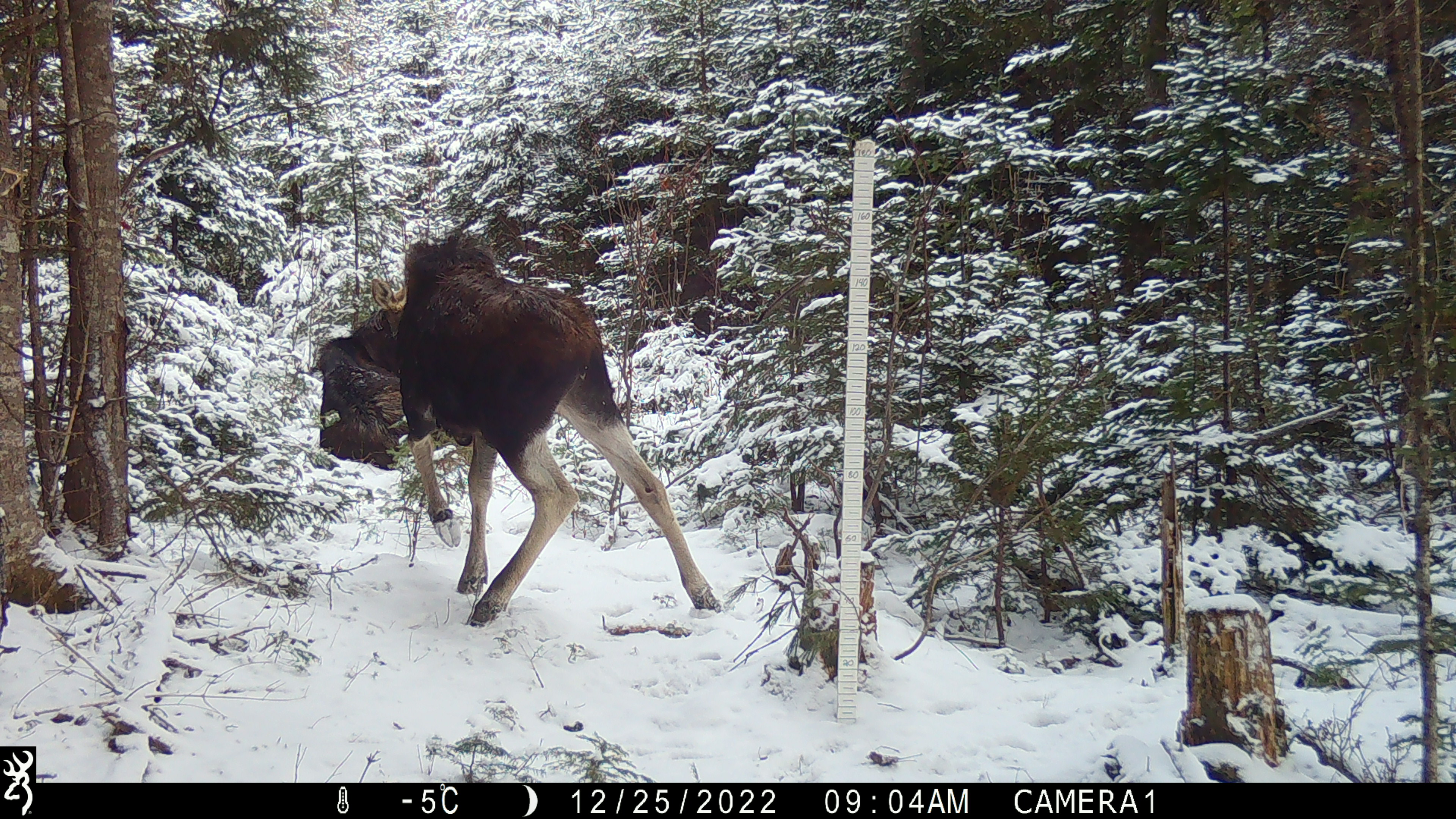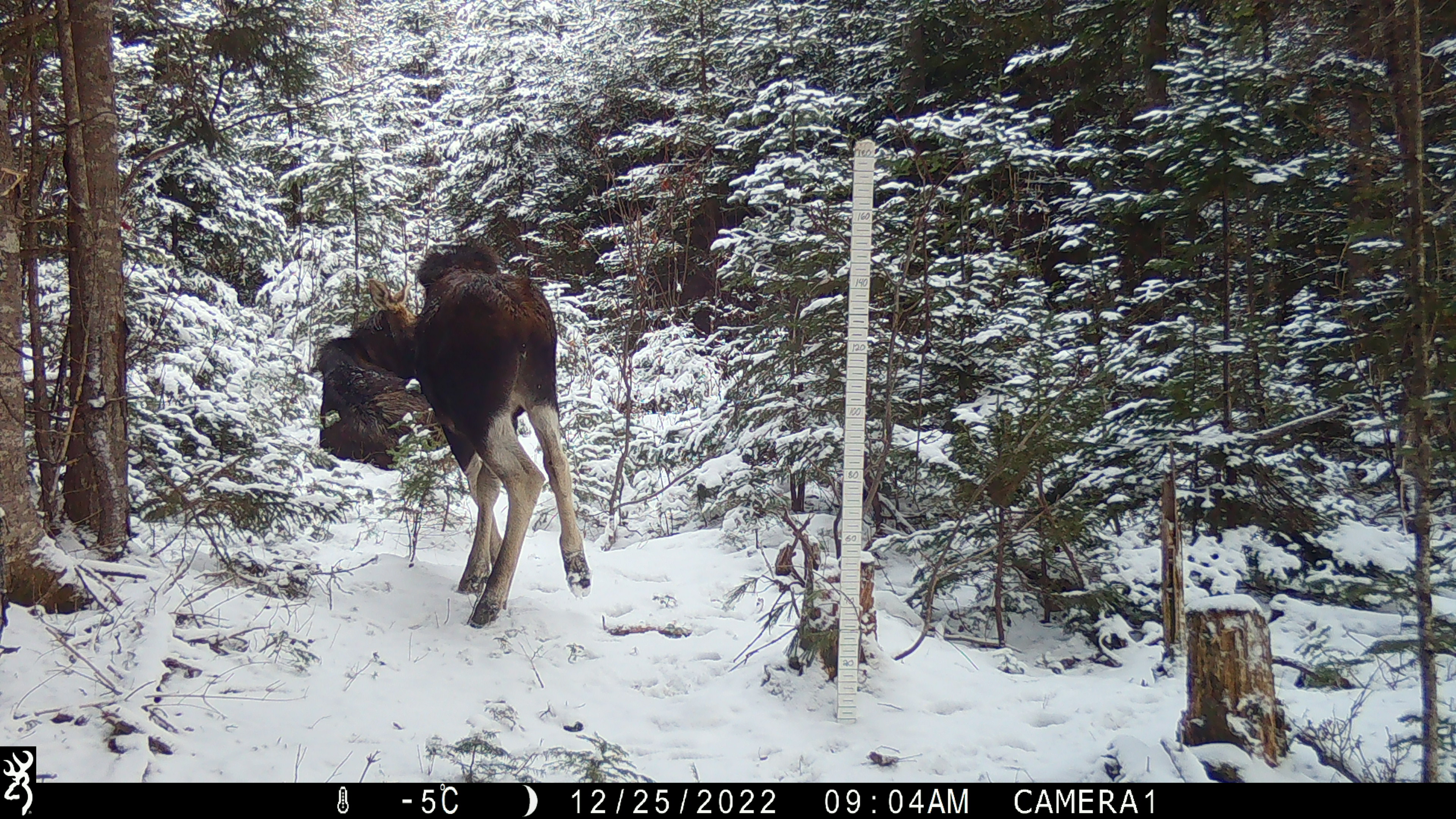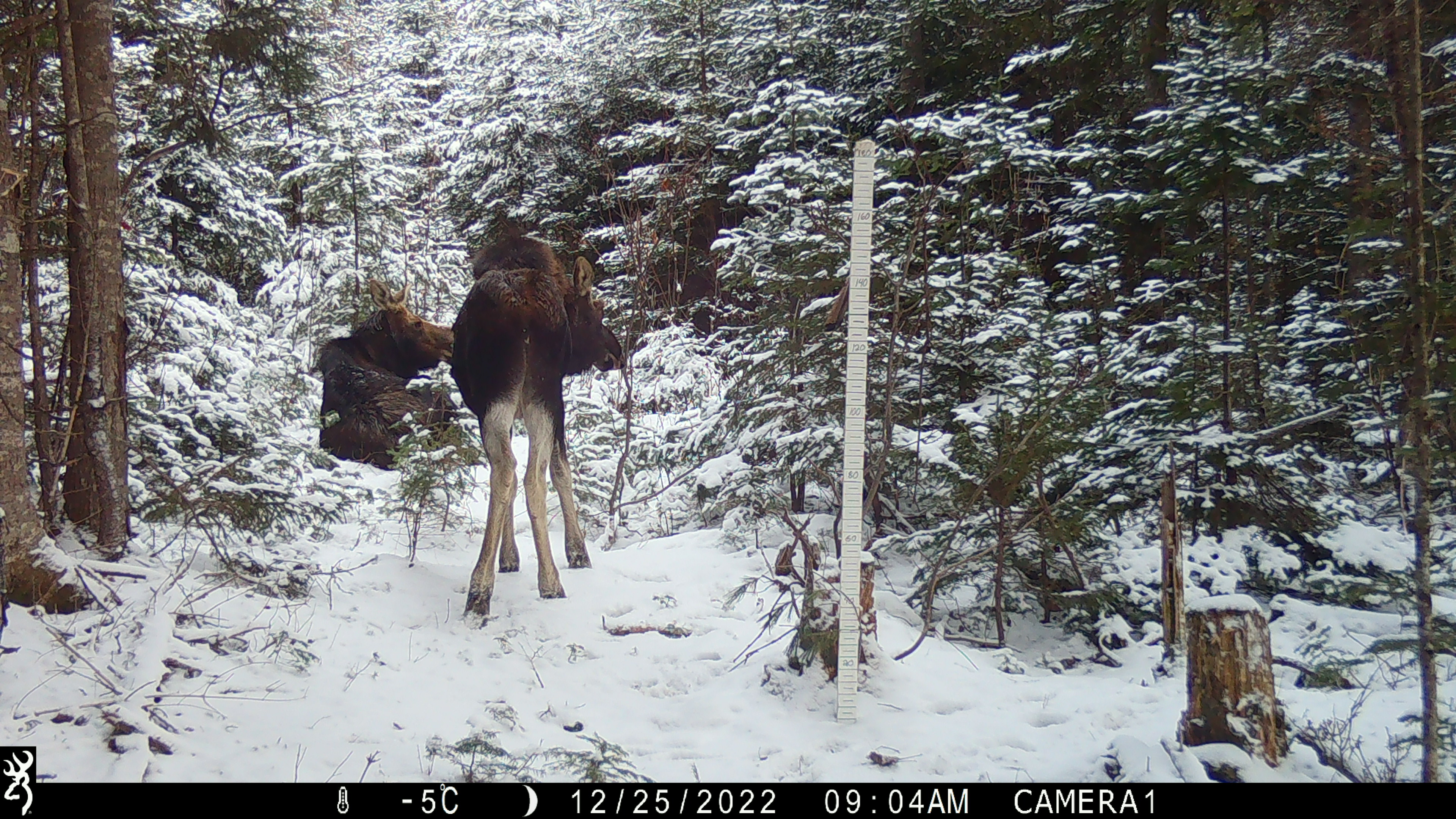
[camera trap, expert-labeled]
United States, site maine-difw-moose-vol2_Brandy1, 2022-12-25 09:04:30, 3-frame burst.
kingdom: Animalia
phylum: Chordata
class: Mammalia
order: Artiodactyla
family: Cervidae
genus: Alces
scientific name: Alces alces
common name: moose